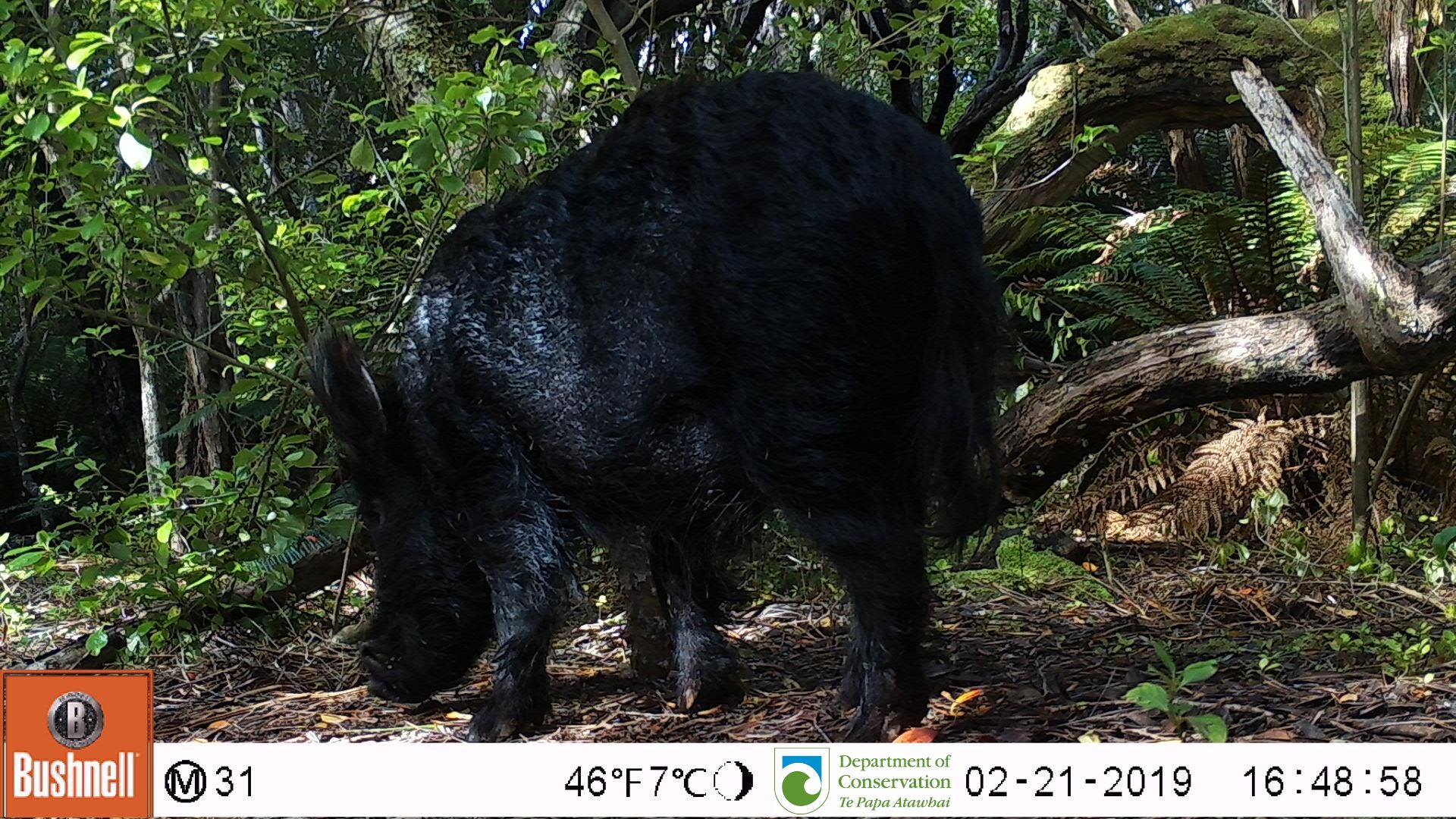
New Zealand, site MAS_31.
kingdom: Animalia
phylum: Chordata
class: Mammalia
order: Artiodactyla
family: Suidae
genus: Sus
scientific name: Sus scrofa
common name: pig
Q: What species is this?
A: Pig (Sus scrofa).